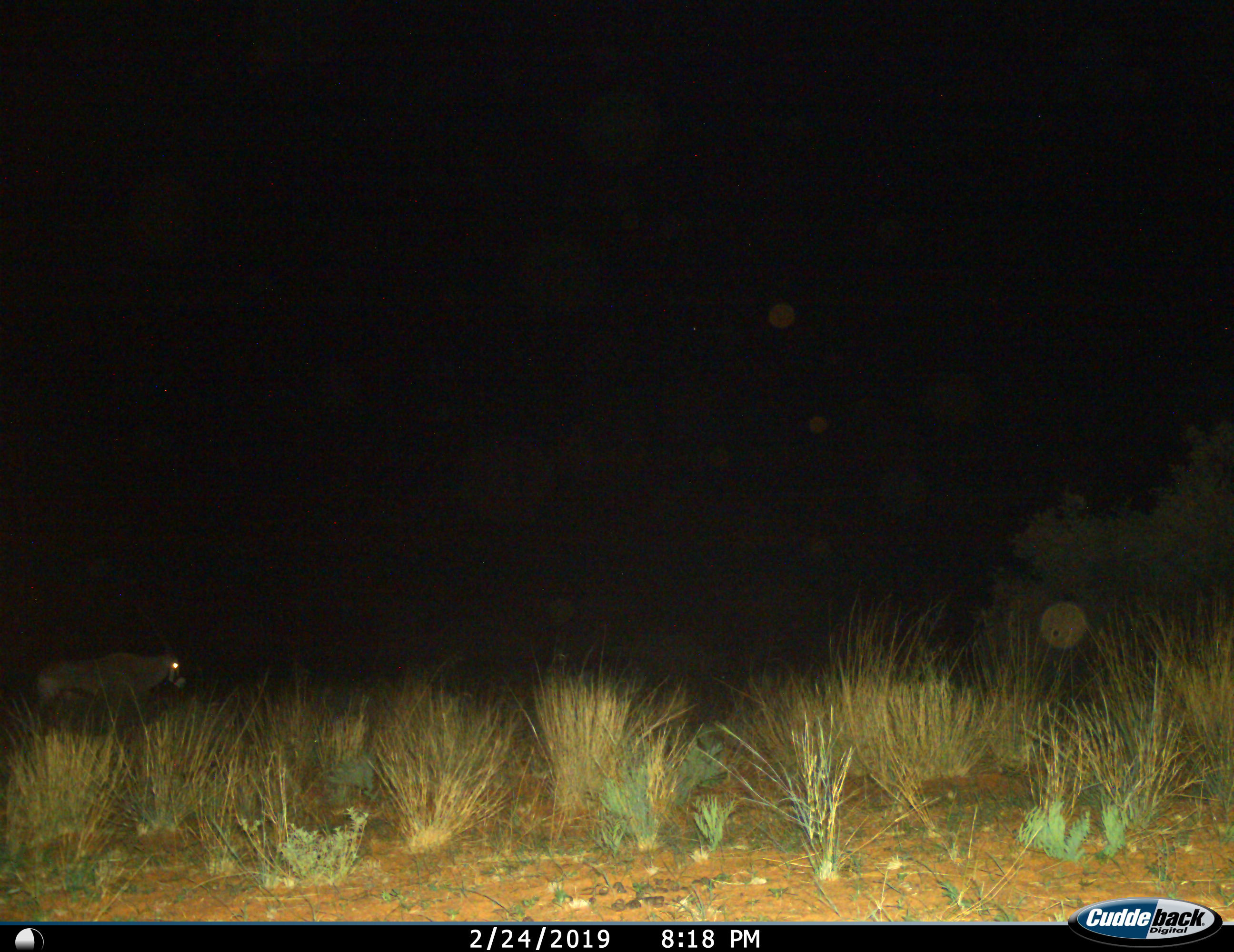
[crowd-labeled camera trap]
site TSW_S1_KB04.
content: unidentified animal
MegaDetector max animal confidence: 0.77